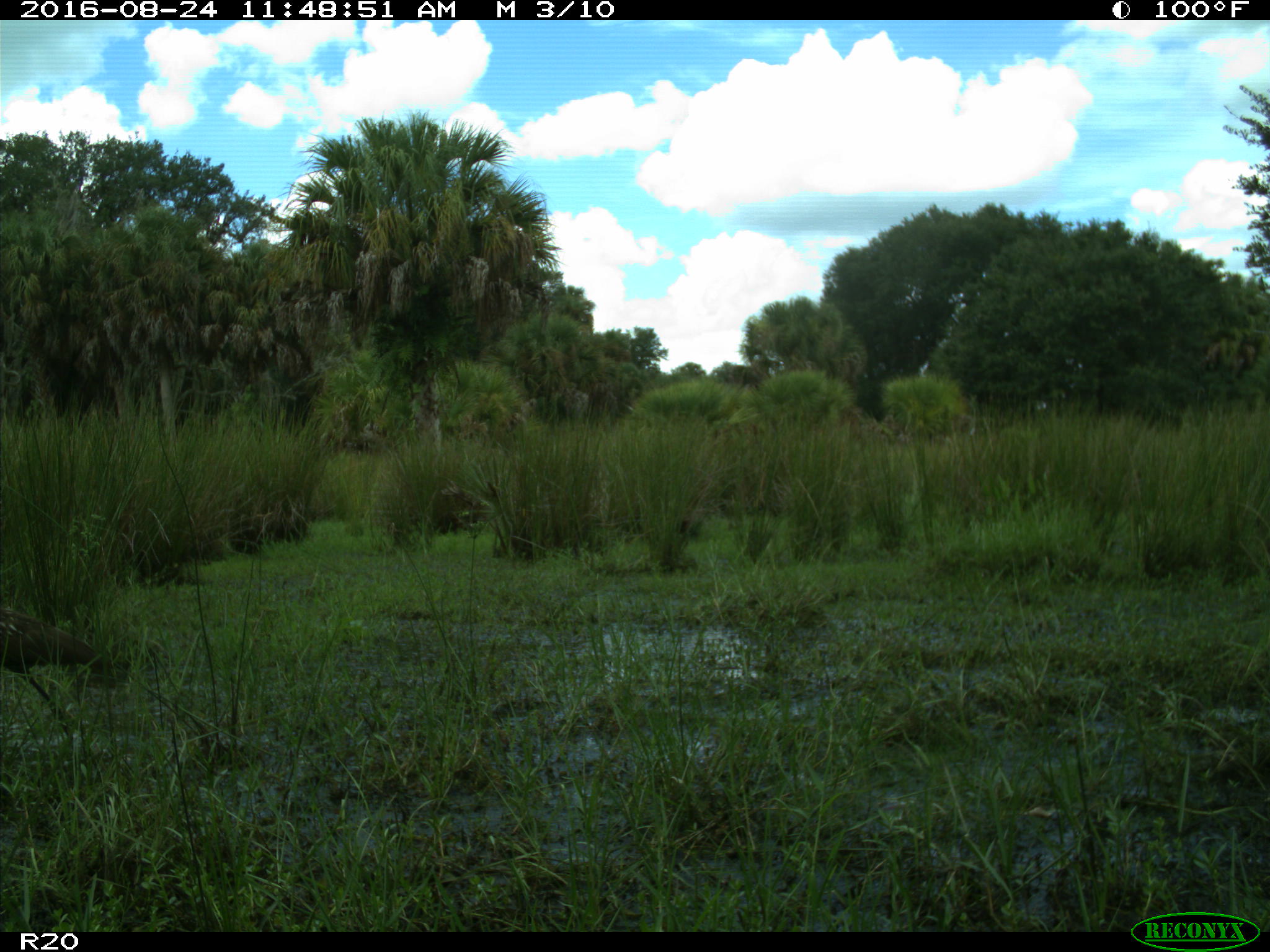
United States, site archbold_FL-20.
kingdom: Animalia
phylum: Chordata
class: Aves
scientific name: Aves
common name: birds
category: unidentified bird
Unidentified bird (birds) (Aves).